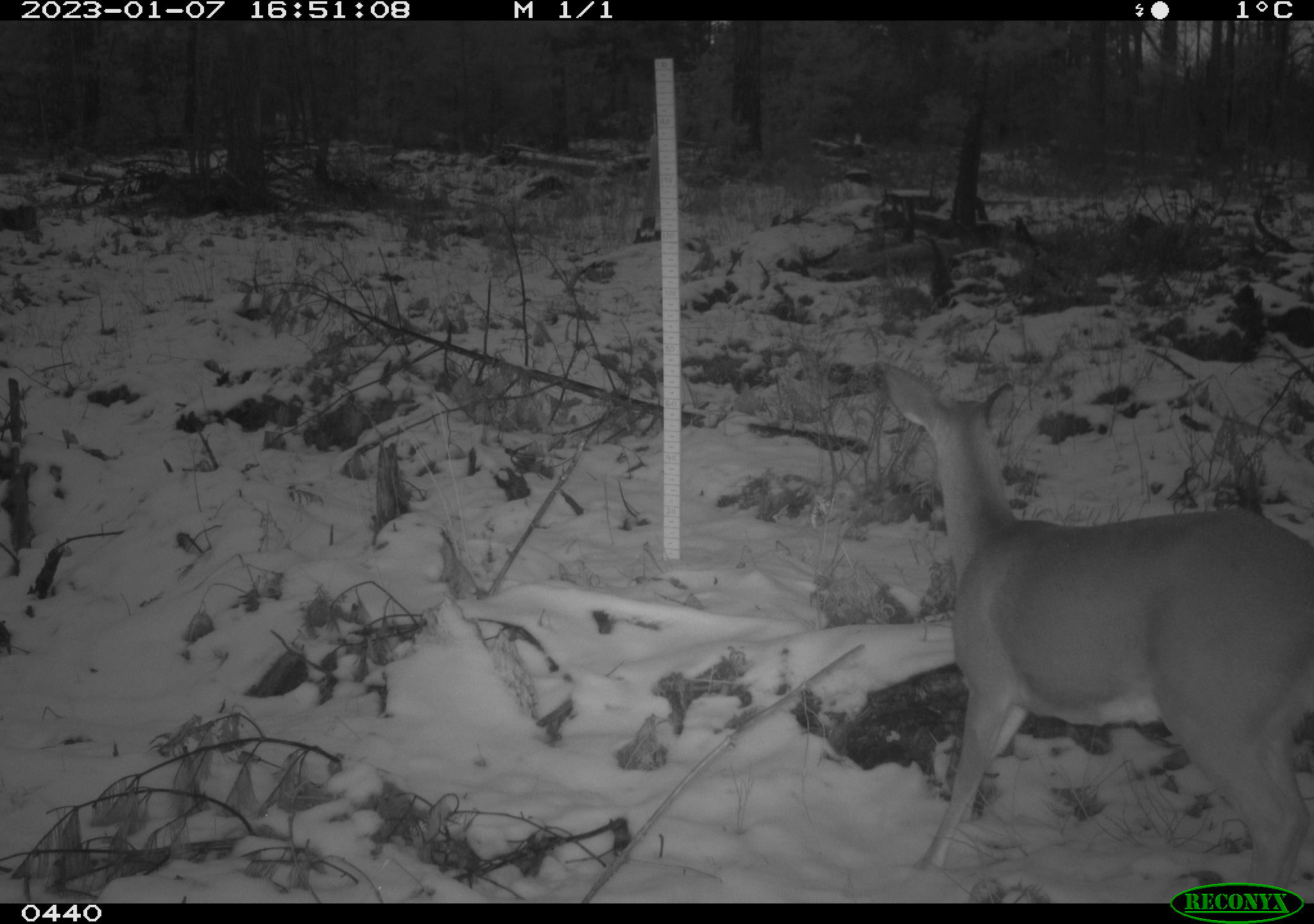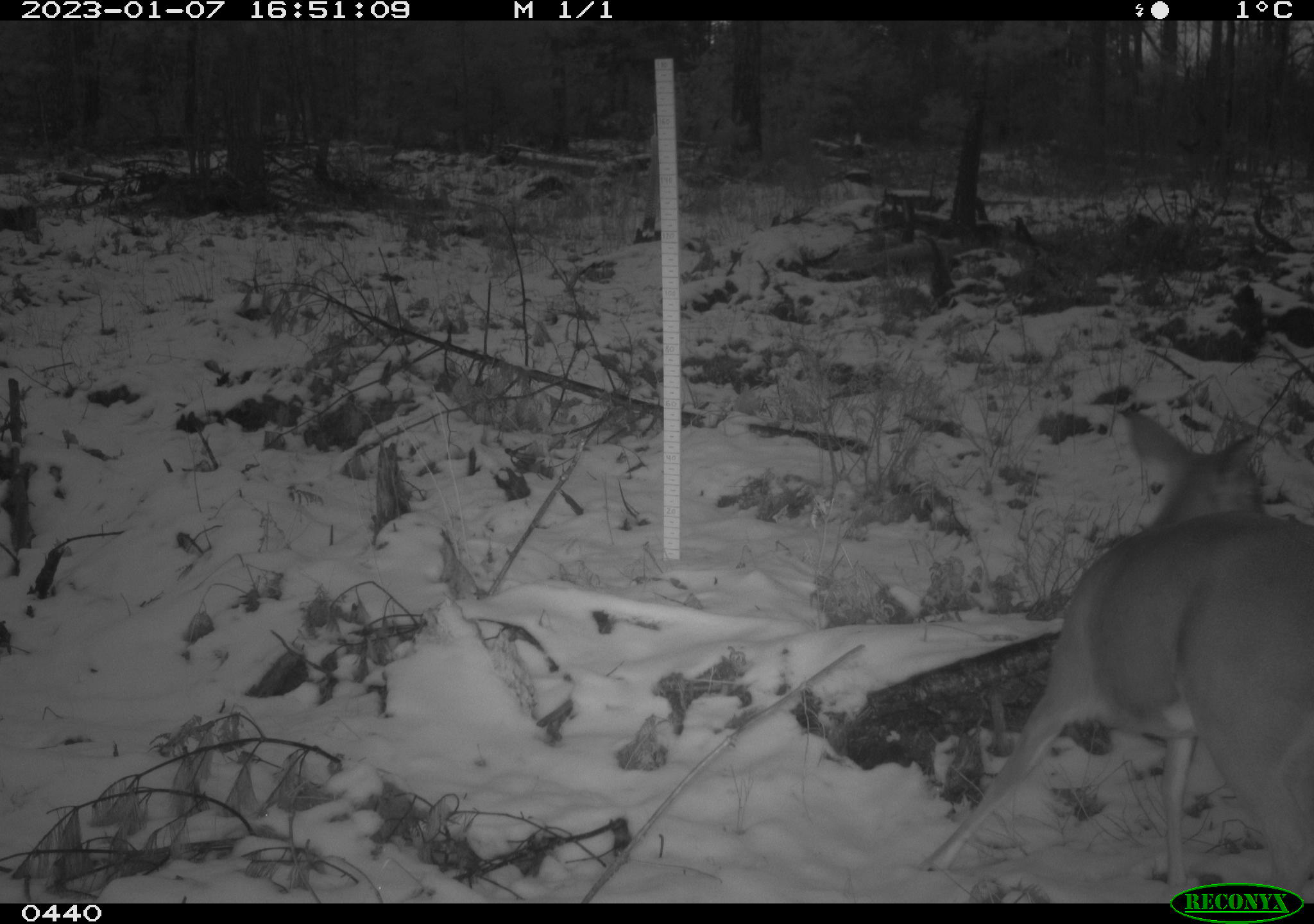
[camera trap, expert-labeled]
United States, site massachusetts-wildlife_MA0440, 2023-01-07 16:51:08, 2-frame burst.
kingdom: Animalia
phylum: Chordata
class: Mammalia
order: Artiodactyla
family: Cervidae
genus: Odocoileus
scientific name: Odocoileus virginianus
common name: white-tailed deer